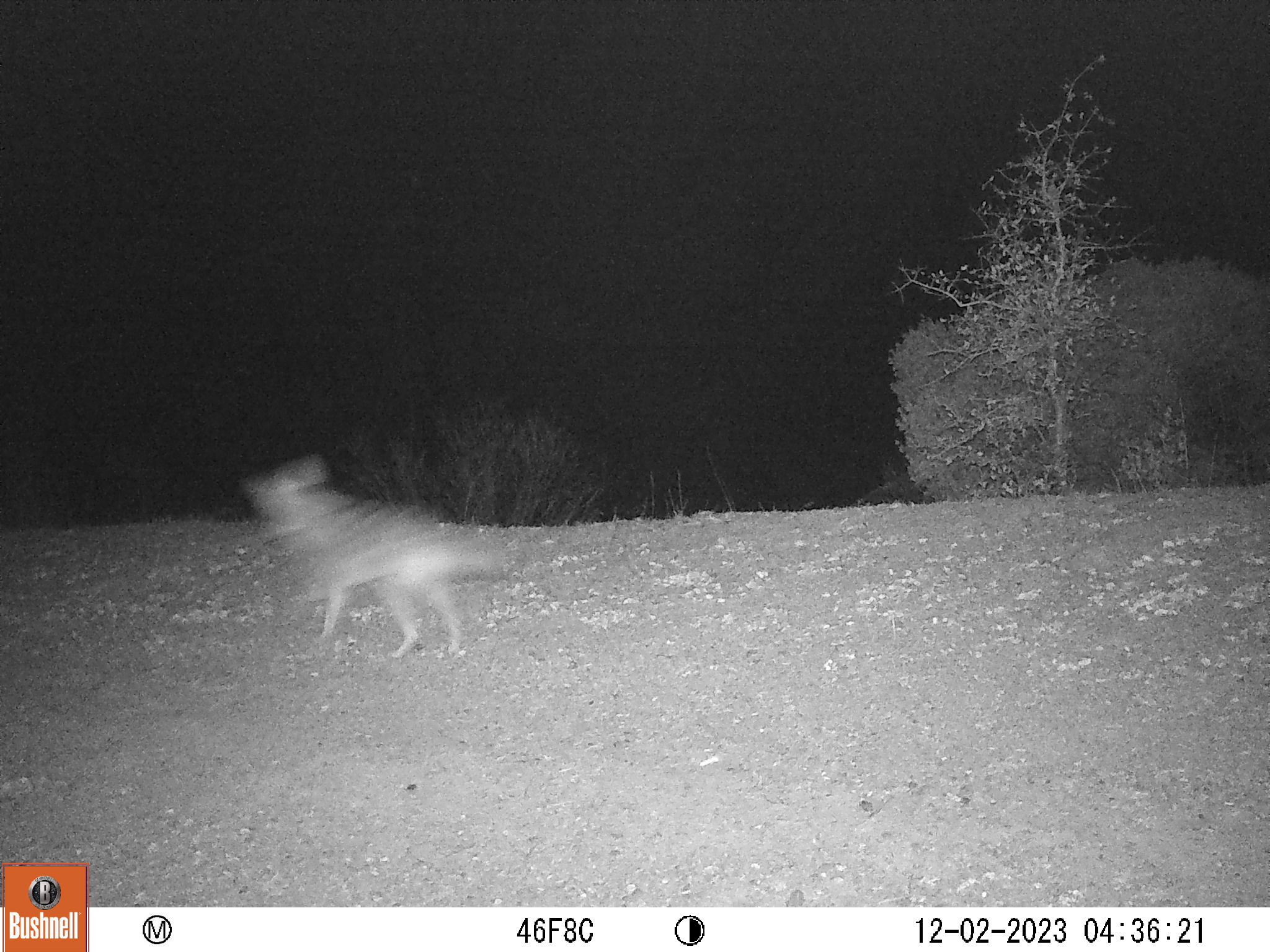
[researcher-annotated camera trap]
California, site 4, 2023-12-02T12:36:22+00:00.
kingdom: Animalia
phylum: Chordata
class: Mammalia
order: Carnivora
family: Canidae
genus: Canis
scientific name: Canis latrans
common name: coyote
Coyote (Canis latrans).